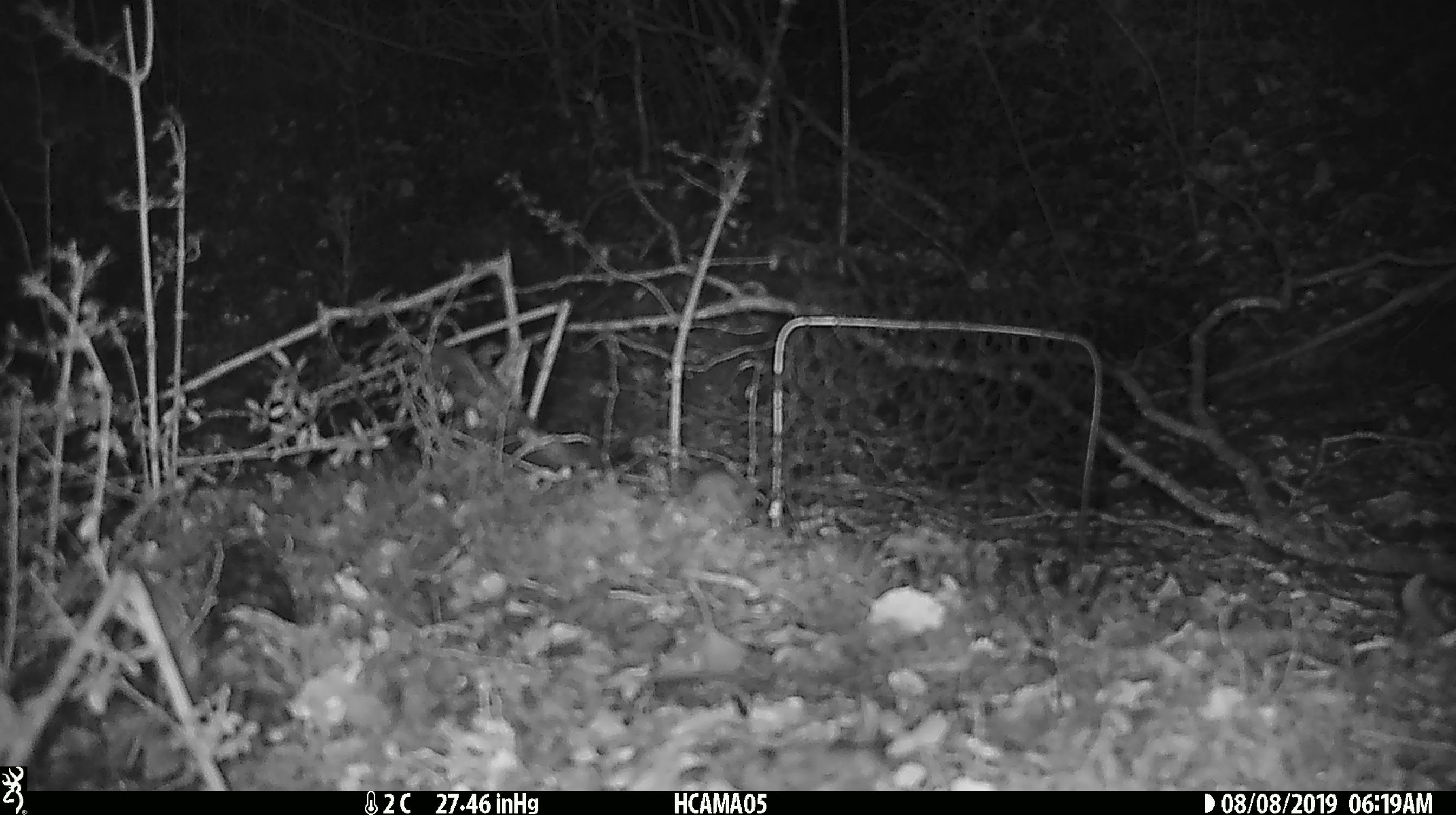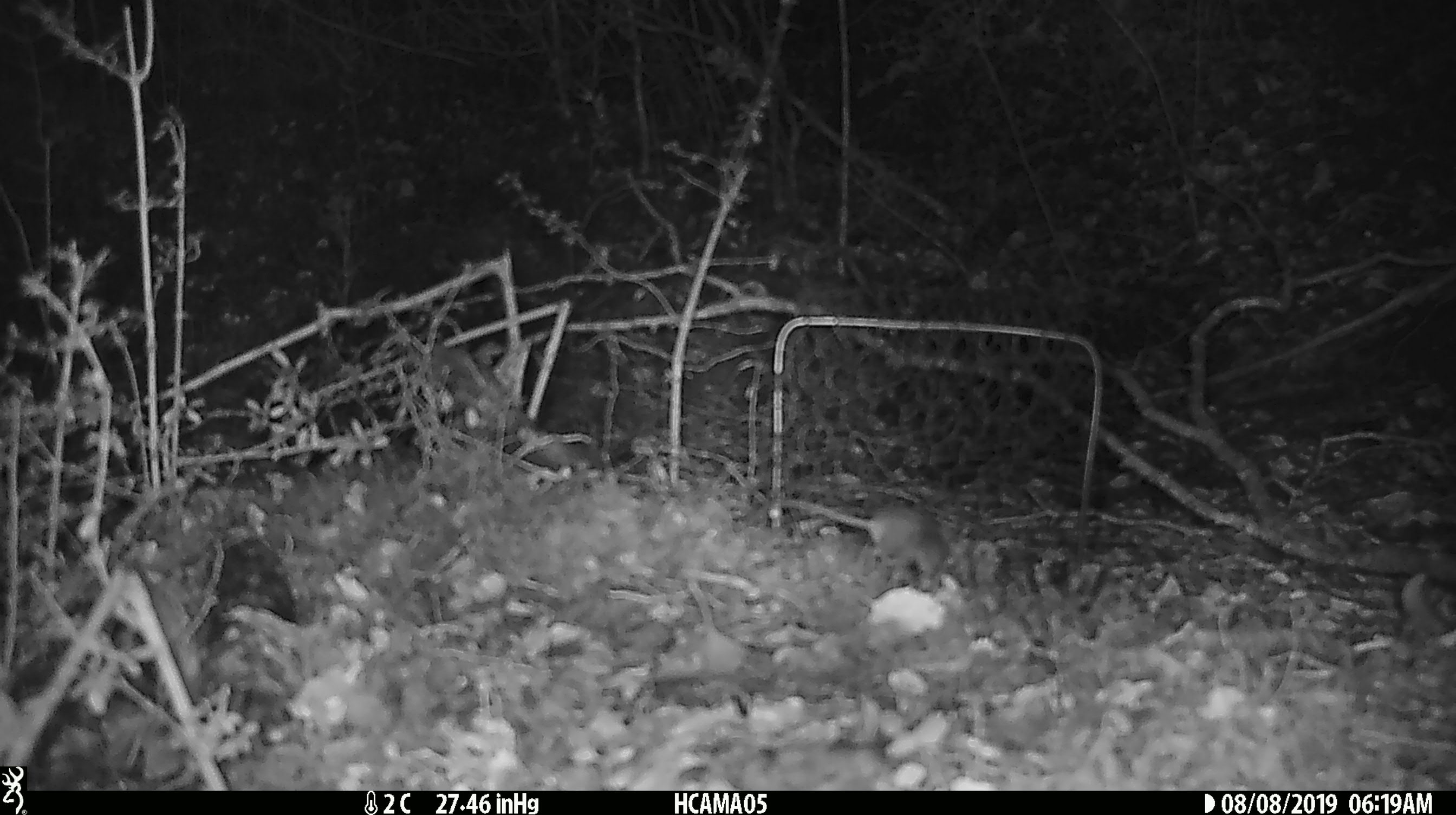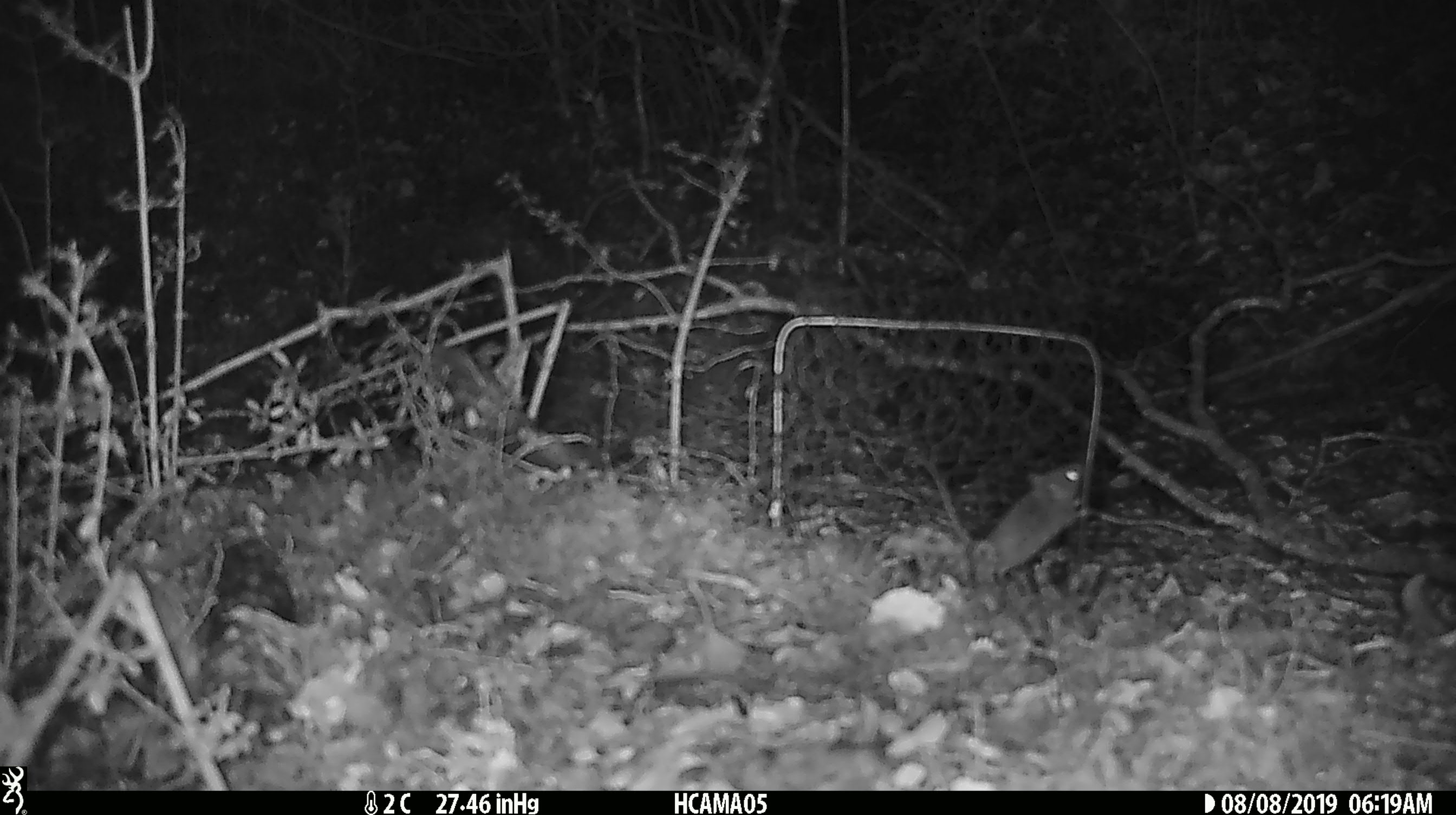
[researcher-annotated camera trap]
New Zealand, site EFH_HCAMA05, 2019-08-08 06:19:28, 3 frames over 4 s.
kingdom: Animalia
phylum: Chordata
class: Mammalia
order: Rodentia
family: Muridae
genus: Mus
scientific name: Mus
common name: mouse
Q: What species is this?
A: Mouse (Mus).